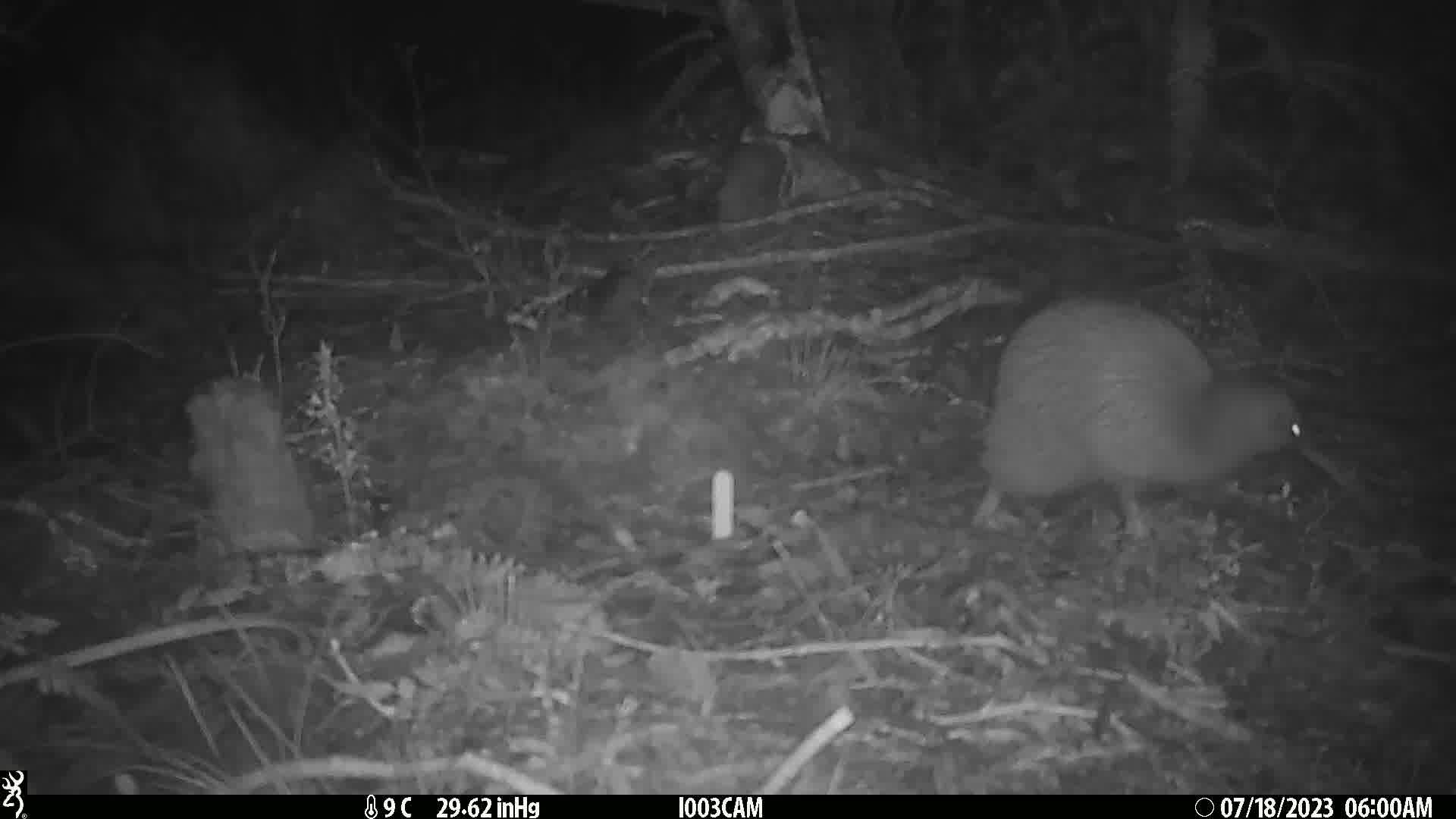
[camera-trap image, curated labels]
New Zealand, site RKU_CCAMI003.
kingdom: Animalia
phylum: Chordata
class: Aves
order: Apterygiformes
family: Apterygidae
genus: Apteryx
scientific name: Apteryx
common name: kiwi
Kiwi (Apteryx).